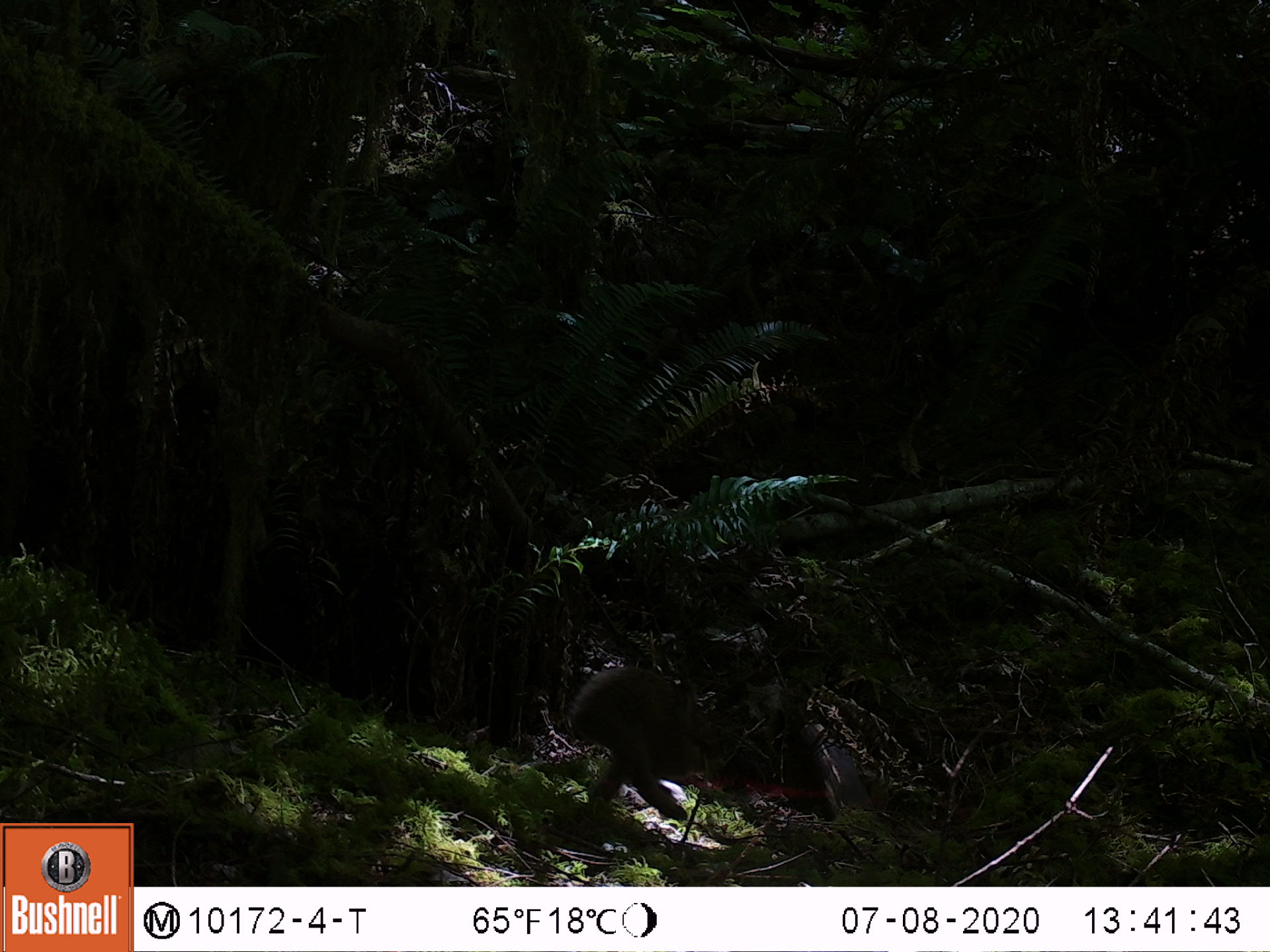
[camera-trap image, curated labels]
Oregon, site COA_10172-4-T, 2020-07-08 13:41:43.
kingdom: Animalia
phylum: Chordata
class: Mammalia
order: Lagomorpha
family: Leporidae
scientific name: Leporidae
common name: hares and rabbits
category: leporidae family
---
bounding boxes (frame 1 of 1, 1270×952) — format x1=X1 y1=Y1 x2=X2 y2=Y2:
leporidae family: x1=544 y1=661 x2=729 y2=821